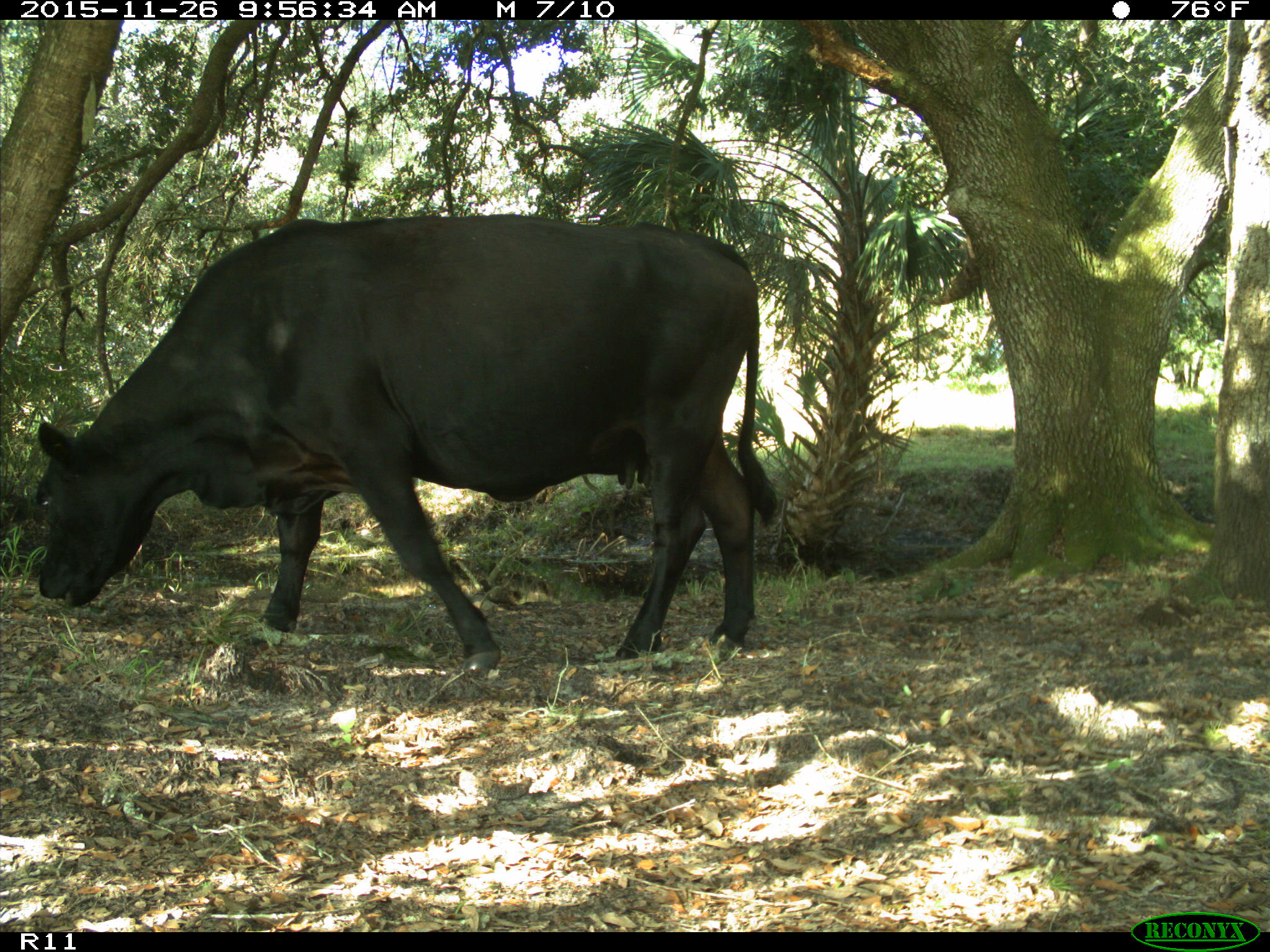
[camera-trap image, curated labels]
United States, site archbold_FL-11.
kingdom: Animalia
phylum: Chordata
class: Mammalia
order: Artiodactyla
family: Bovidae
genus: Bos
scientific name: Bos taurus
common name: domestic cow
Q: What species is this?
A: Bos taurus (domestic cow).